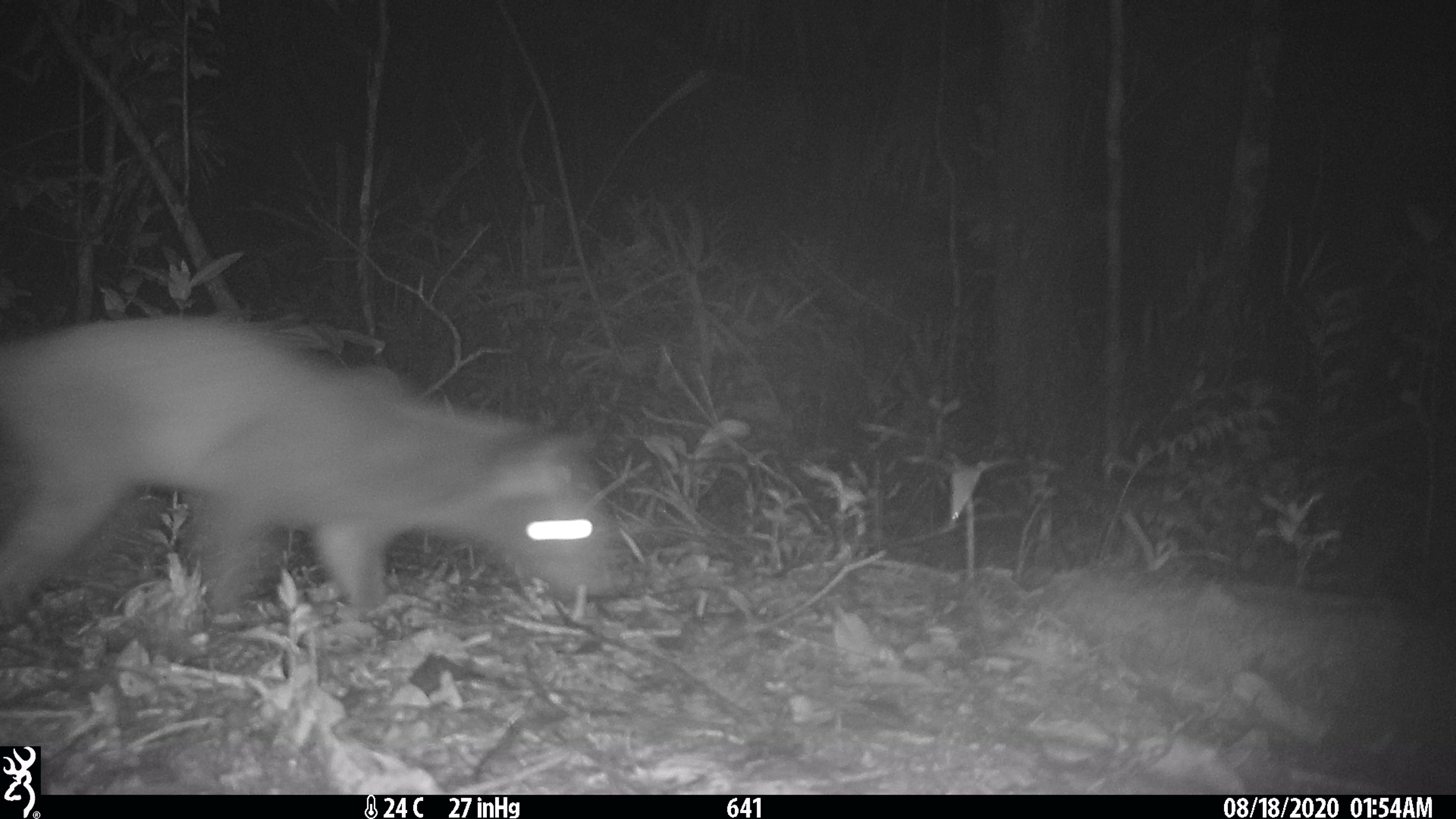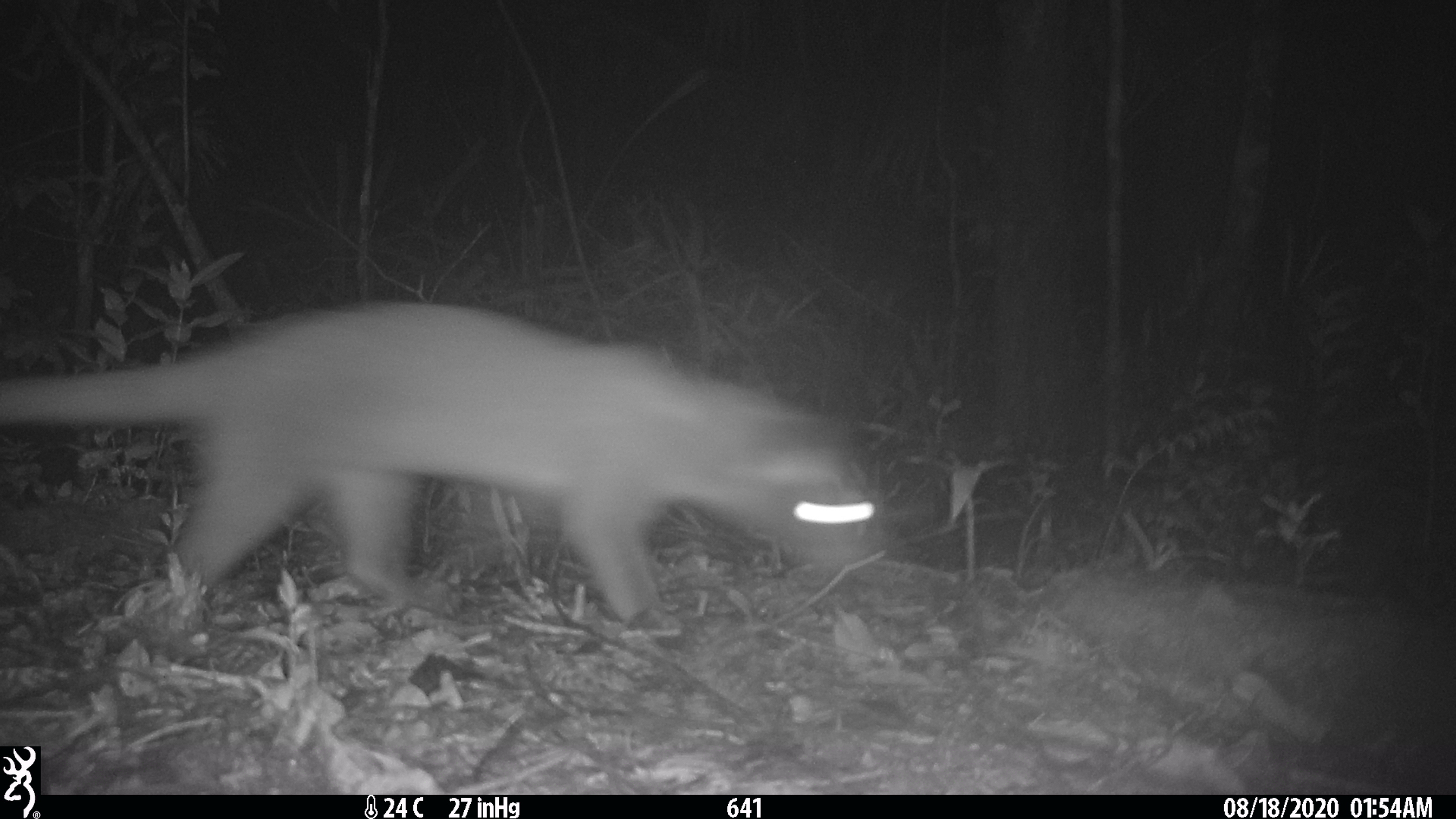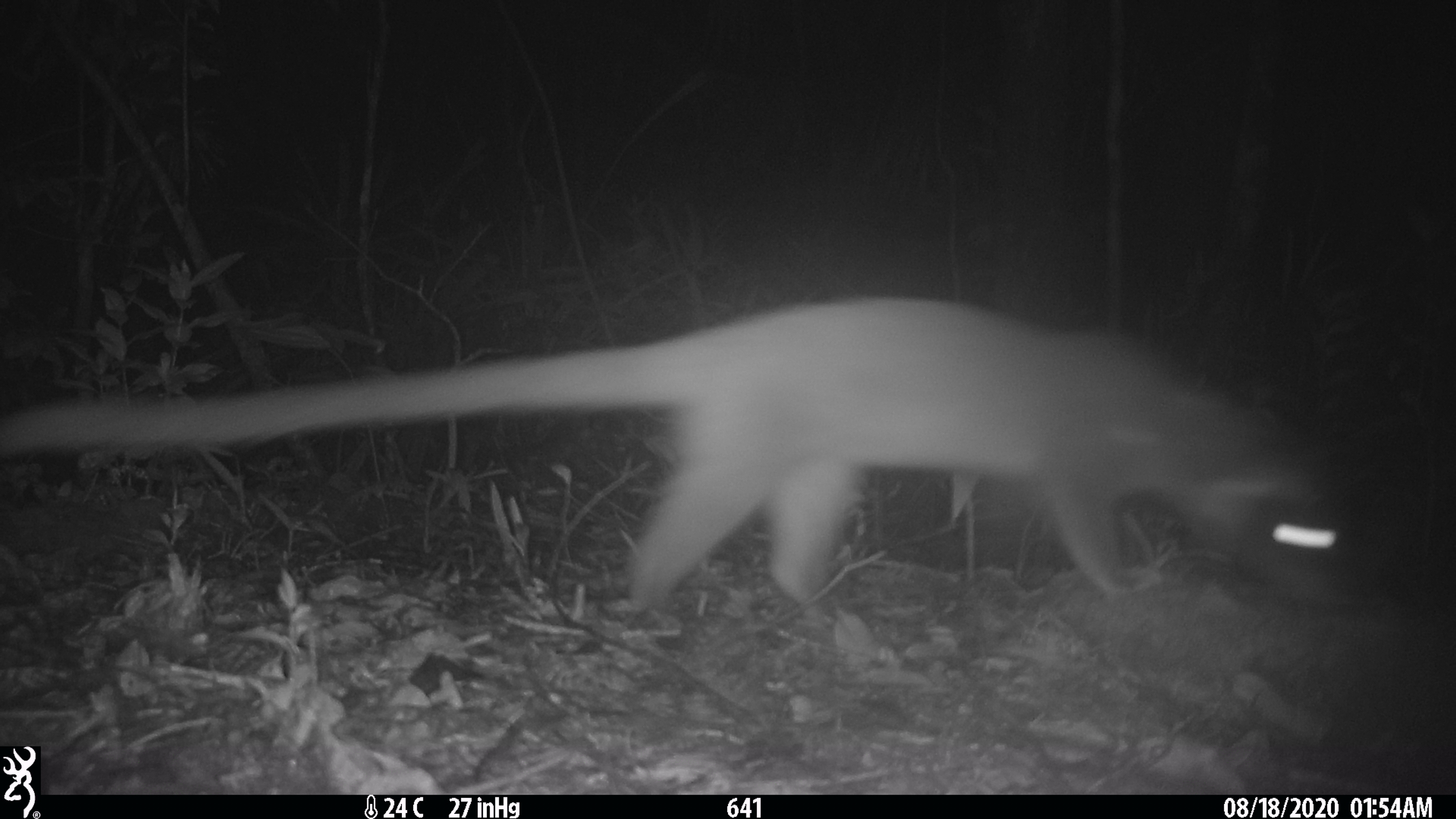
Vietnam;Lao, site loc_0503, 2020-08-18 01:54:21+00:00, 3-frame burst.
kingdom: Animalia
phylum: Chordata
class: Mammalia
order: Carnivora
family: Viverridae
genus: Paguma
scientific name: Paguma larvata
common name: masked palm civet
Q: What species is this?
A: Masked palm civet (Paguma larvata).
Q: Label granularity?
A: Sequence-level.